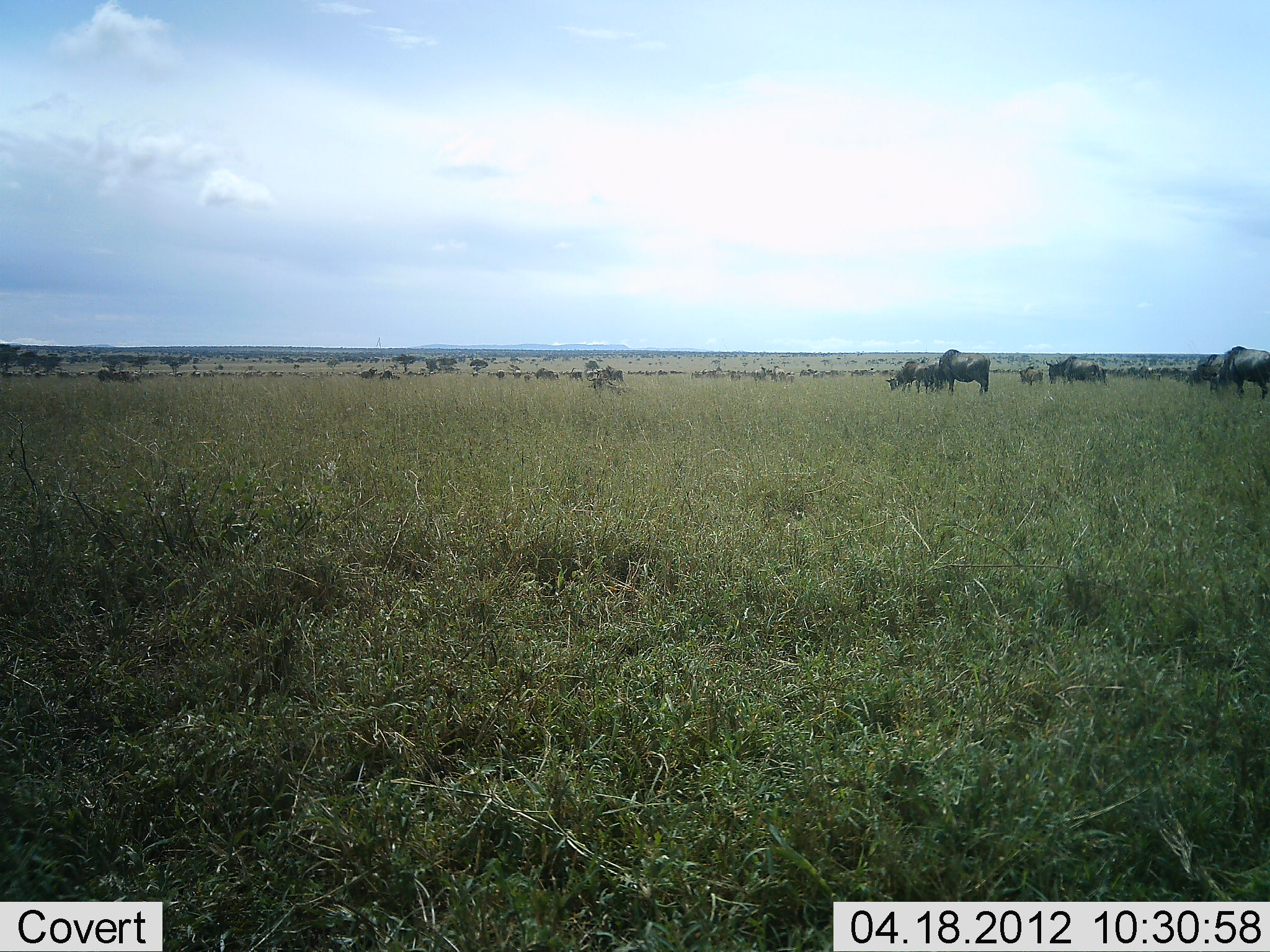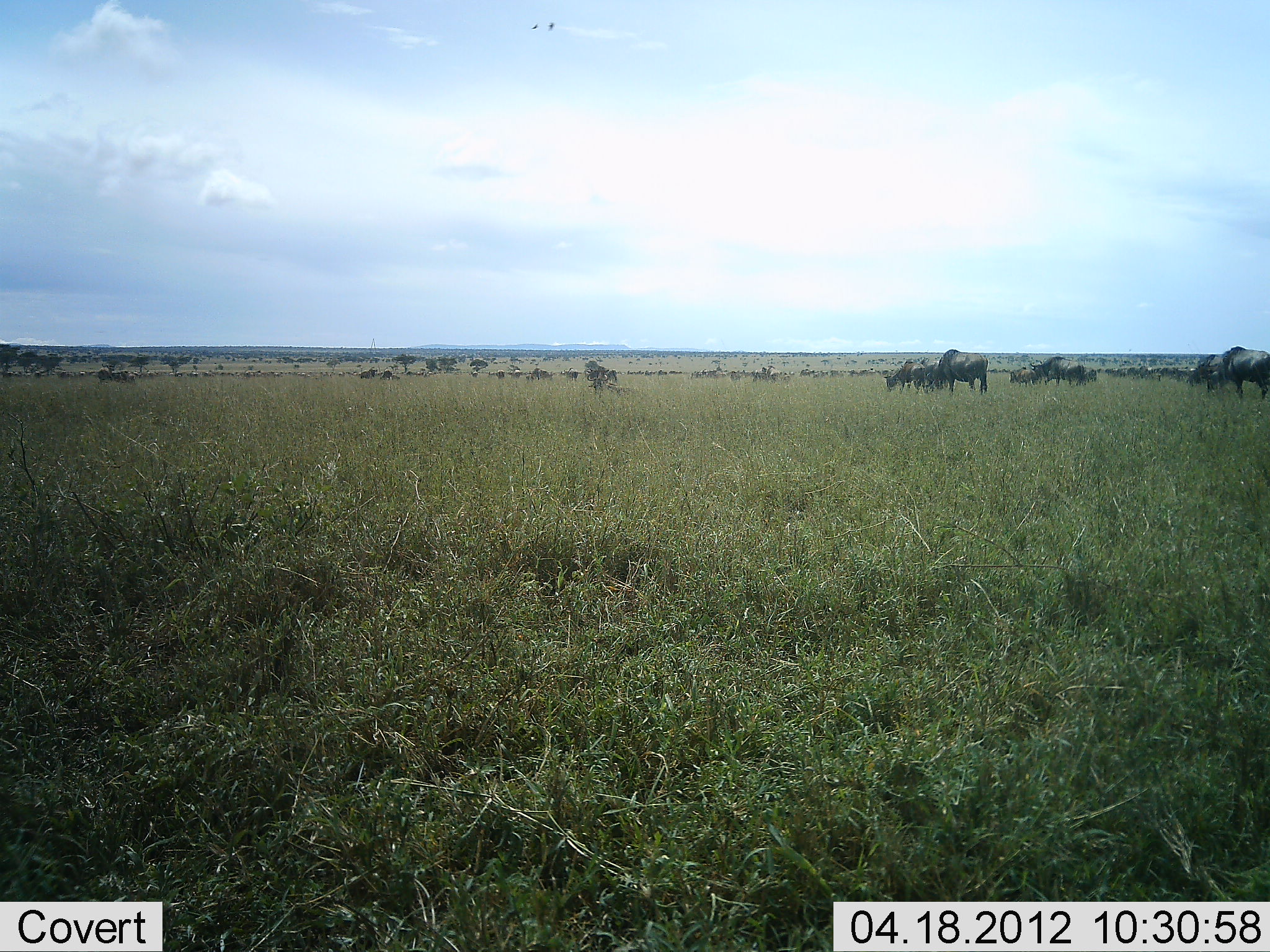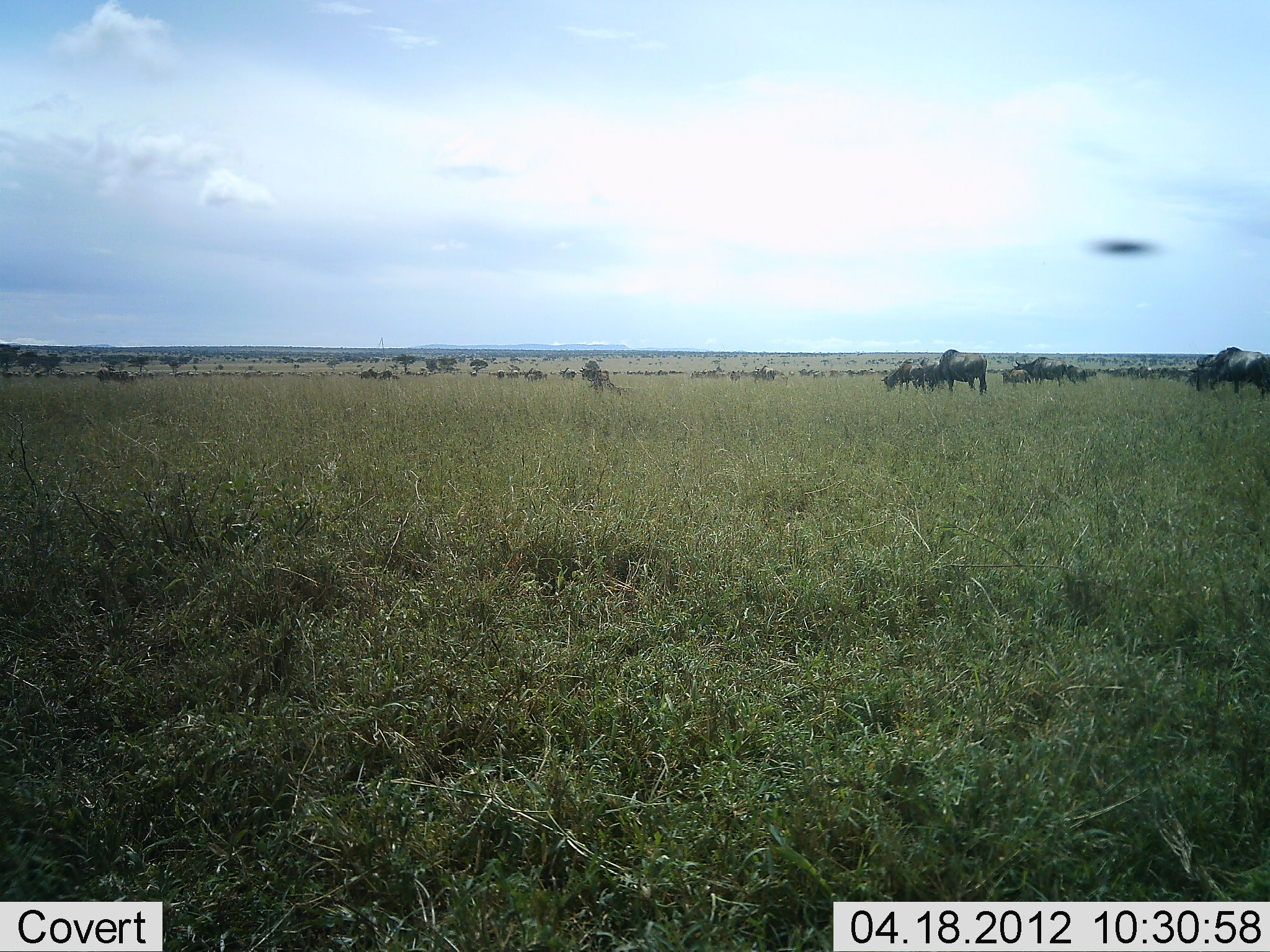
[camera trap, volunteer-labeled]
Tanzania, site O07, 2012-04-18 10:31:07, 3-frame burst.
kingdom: Animalia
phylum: Chordata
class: Mammalia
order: Artiodactyla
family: Bovidae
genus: Connochaetes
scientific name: Connochaetes taurinus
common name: blue wildebeest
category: wildebeest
Wildebeest (blue wildebeest) (Connochaetes taurinus), count 11-50. Behavior (volunteer vote fractions): standing 35%, resting 0%, moving 65%, interacting 0%. Young present (vote fraction): 6%. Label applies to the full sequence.